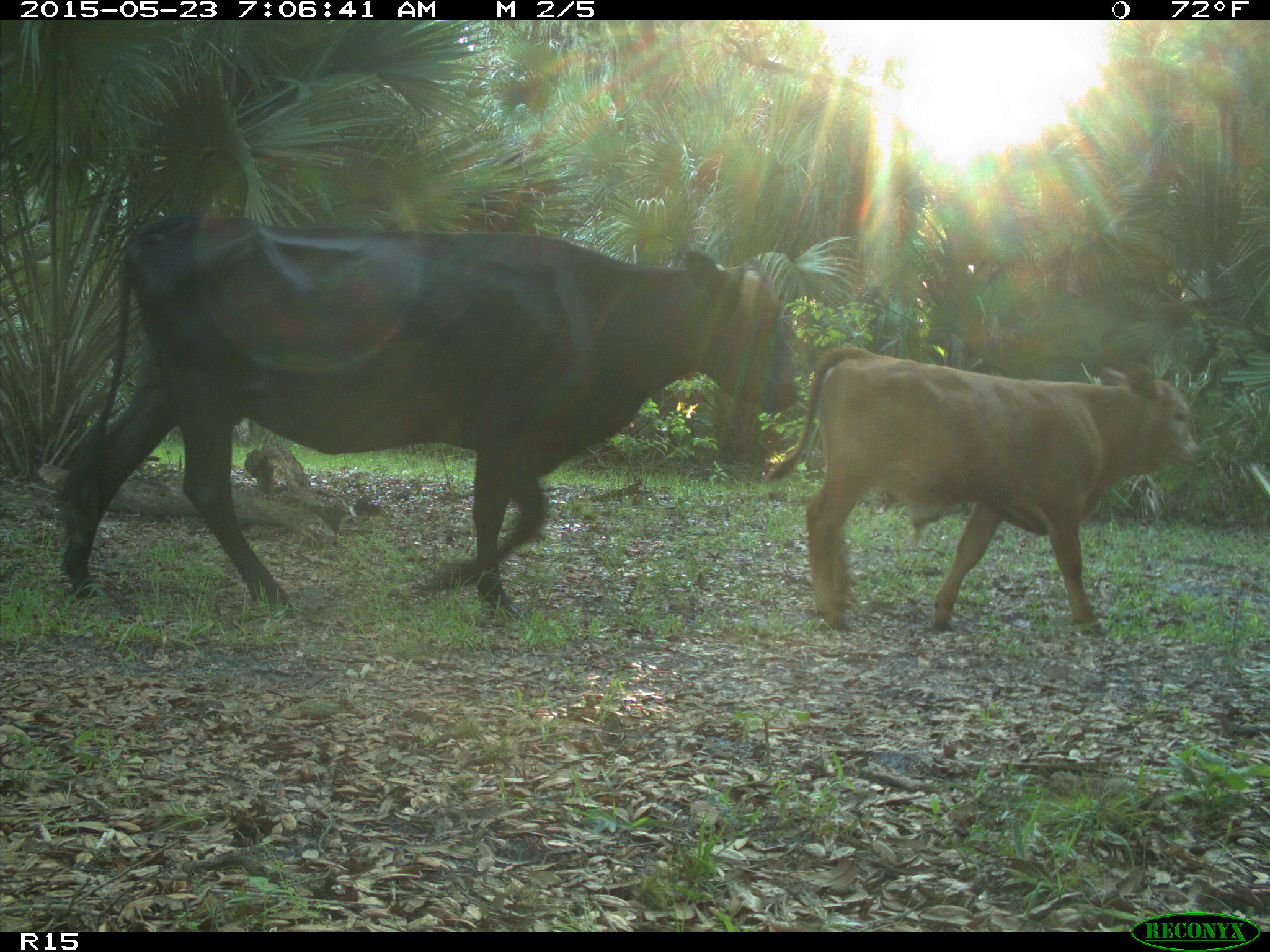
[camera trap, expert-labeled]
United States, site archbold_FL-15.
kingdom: Animalia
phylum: Chordata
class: Mammalia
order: Artiodactyla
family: Bovidae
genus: Bos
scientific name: Bos taurus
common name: domestic cow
Bos taurus (domestic cow).